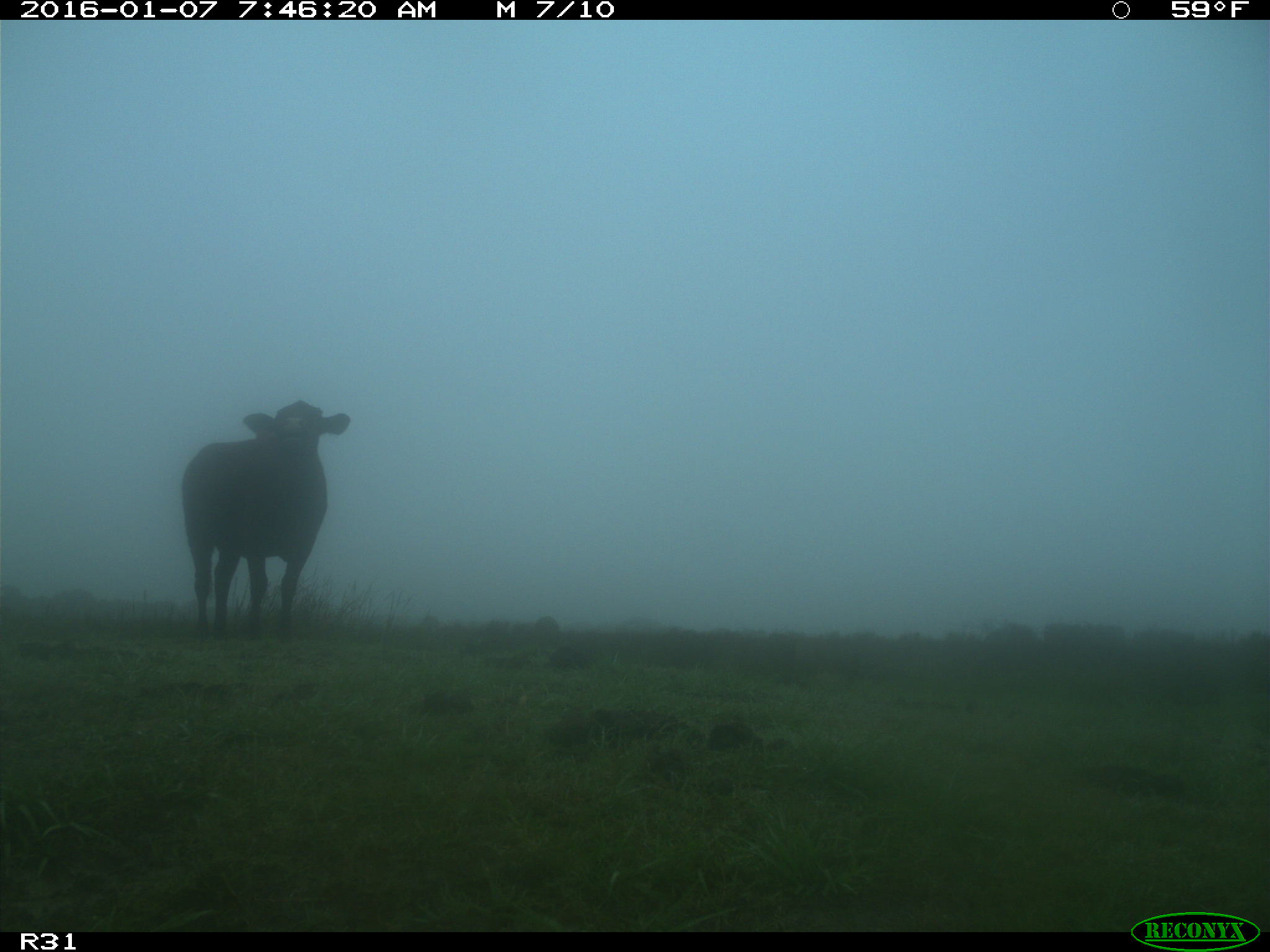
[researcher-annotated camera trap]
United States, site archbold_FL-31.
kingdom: Animalia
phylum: Chordata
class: Mammalia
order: Artiodactyla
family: Bovidae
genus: Bos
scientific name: Bos taurus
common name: domestic cow